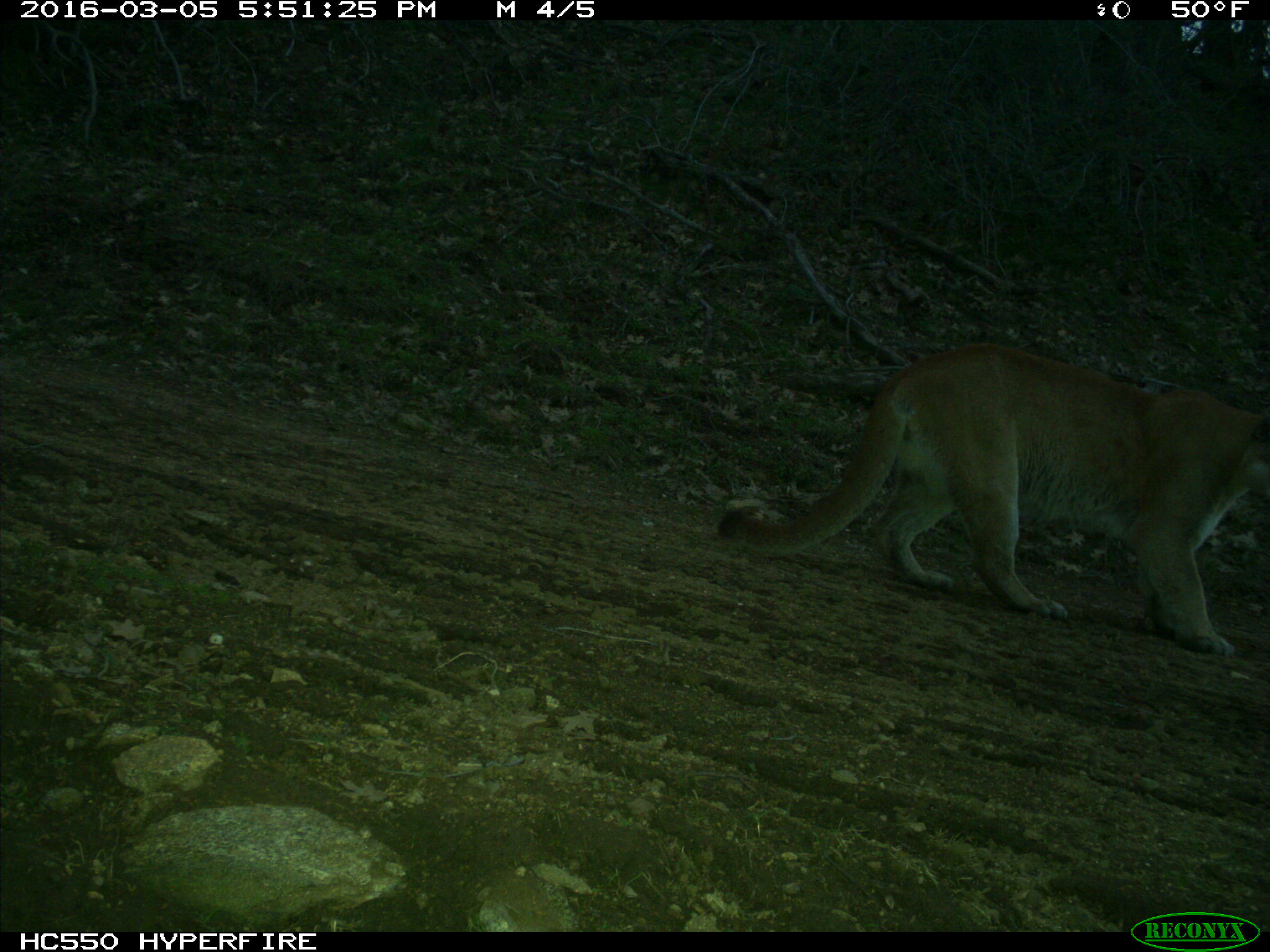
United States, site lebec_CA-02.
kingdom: Animalia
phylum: Chordata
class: Mammalia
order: Carnivora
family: Felidae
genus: Puma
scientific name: Puma concolor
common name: mountain lion